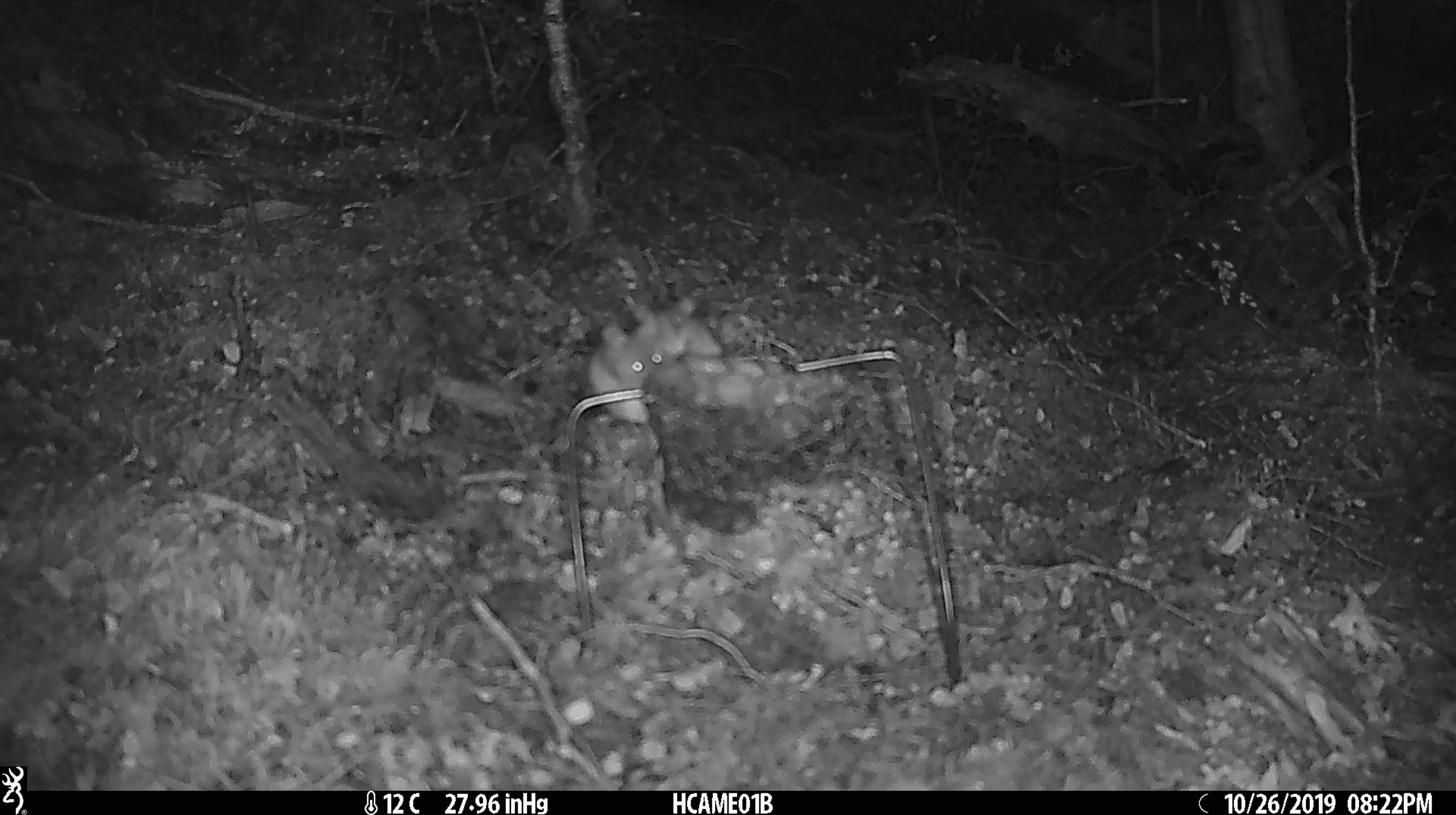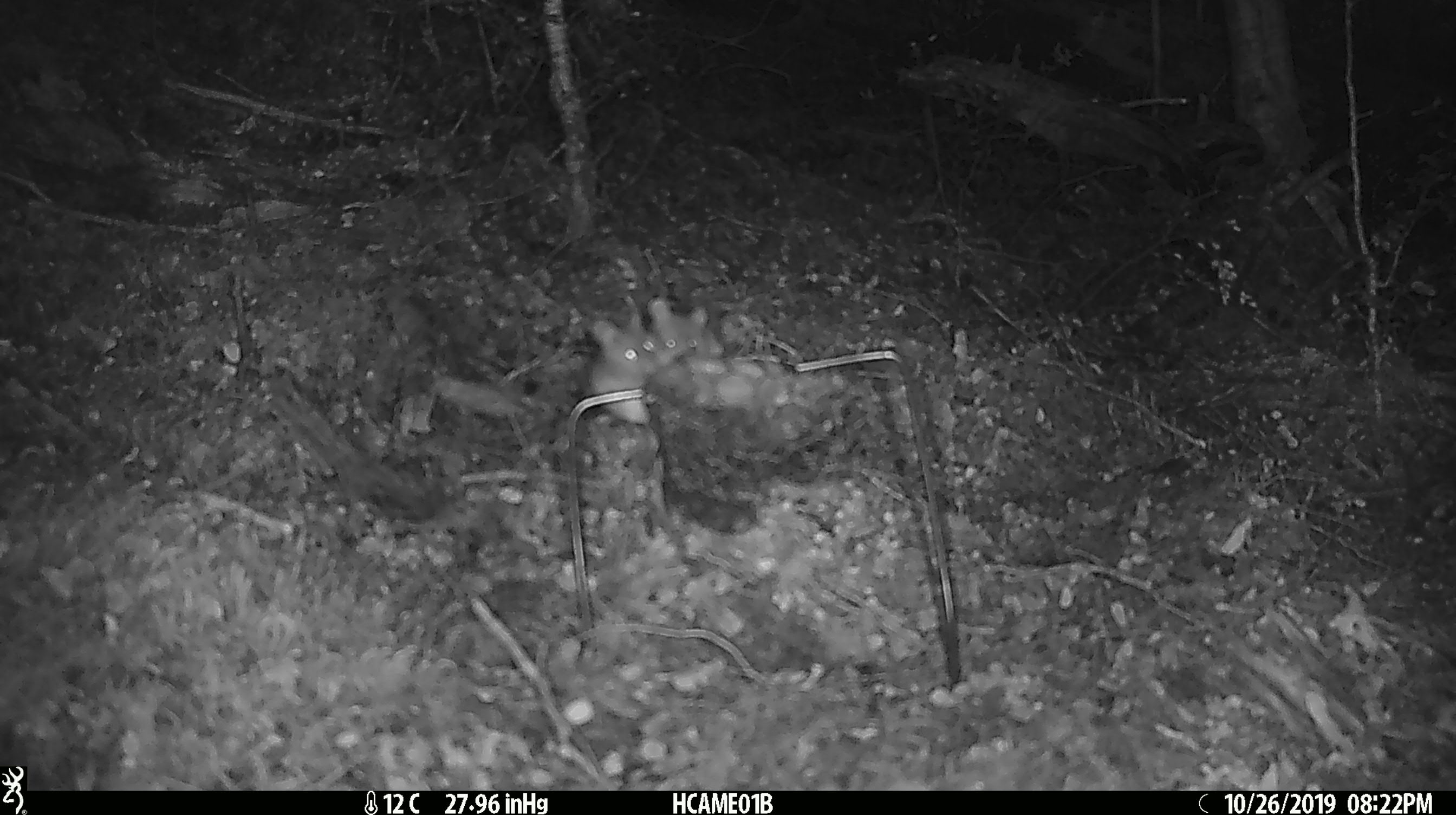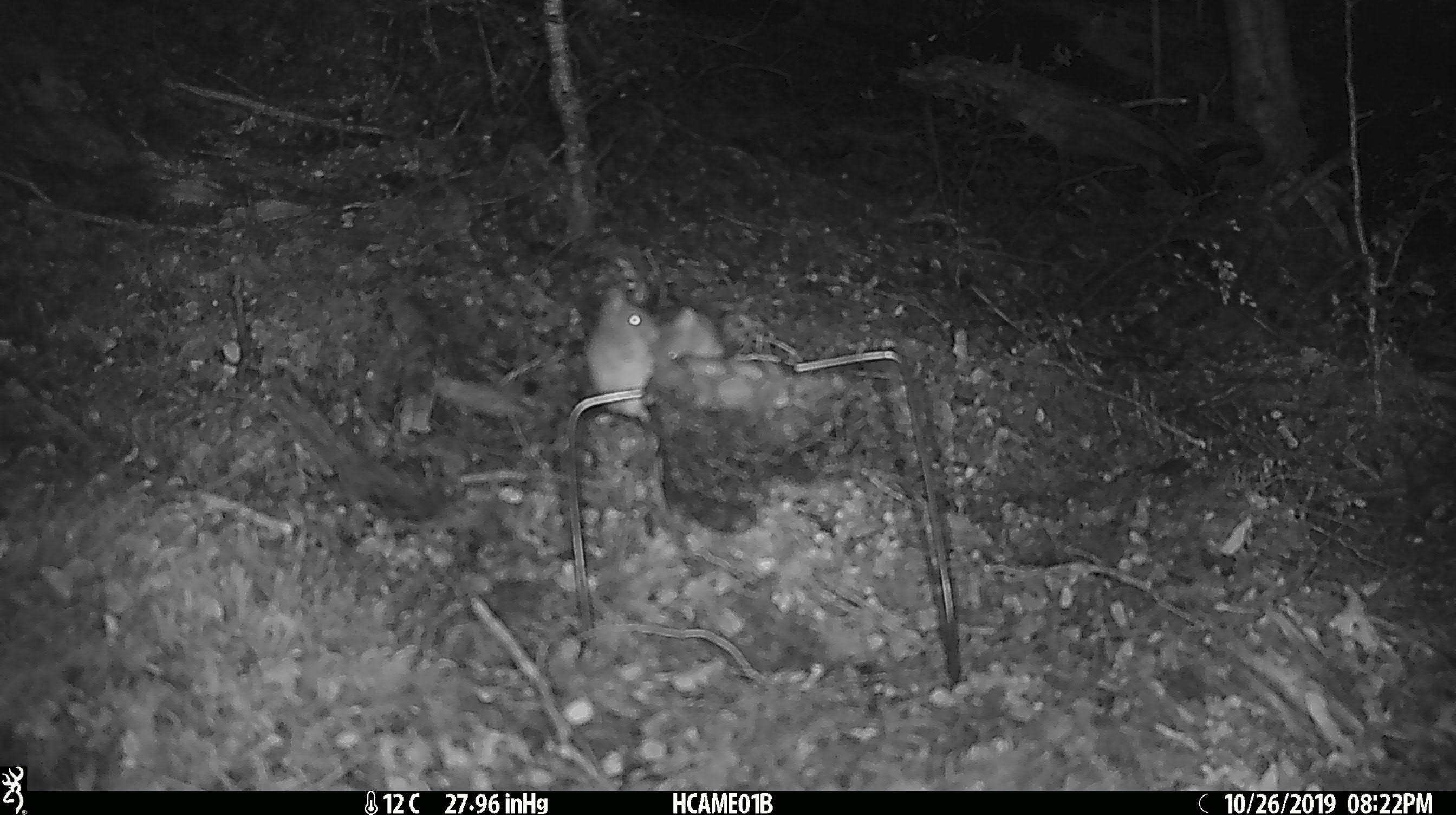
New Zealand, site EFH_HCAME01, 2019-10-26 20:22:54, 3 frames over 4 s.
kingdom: Animalia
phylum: Chordata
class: Mammalia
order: Rodentia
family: Muridae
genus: Mus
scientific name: Mus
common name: mouse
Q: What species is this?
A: Mouse (Mus).